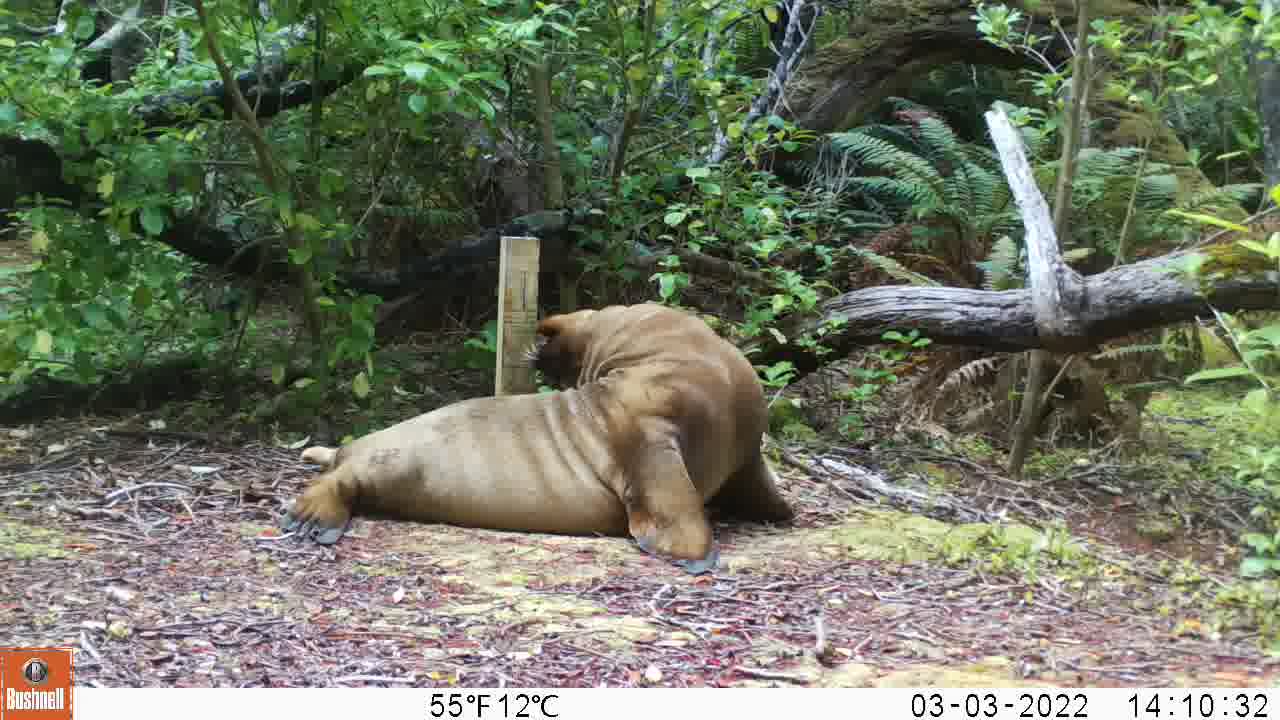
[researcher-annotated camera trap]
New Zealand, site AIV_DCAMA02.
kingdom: Animalia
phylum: Chordata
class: Mammalia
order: Carnivora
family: Otariidae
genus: Phocarctos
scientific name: Phocarctos hookeri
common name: new zealand sea lion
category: sealion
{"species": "sealion (new zealand sea lion) (Phocarctos hookeri)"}